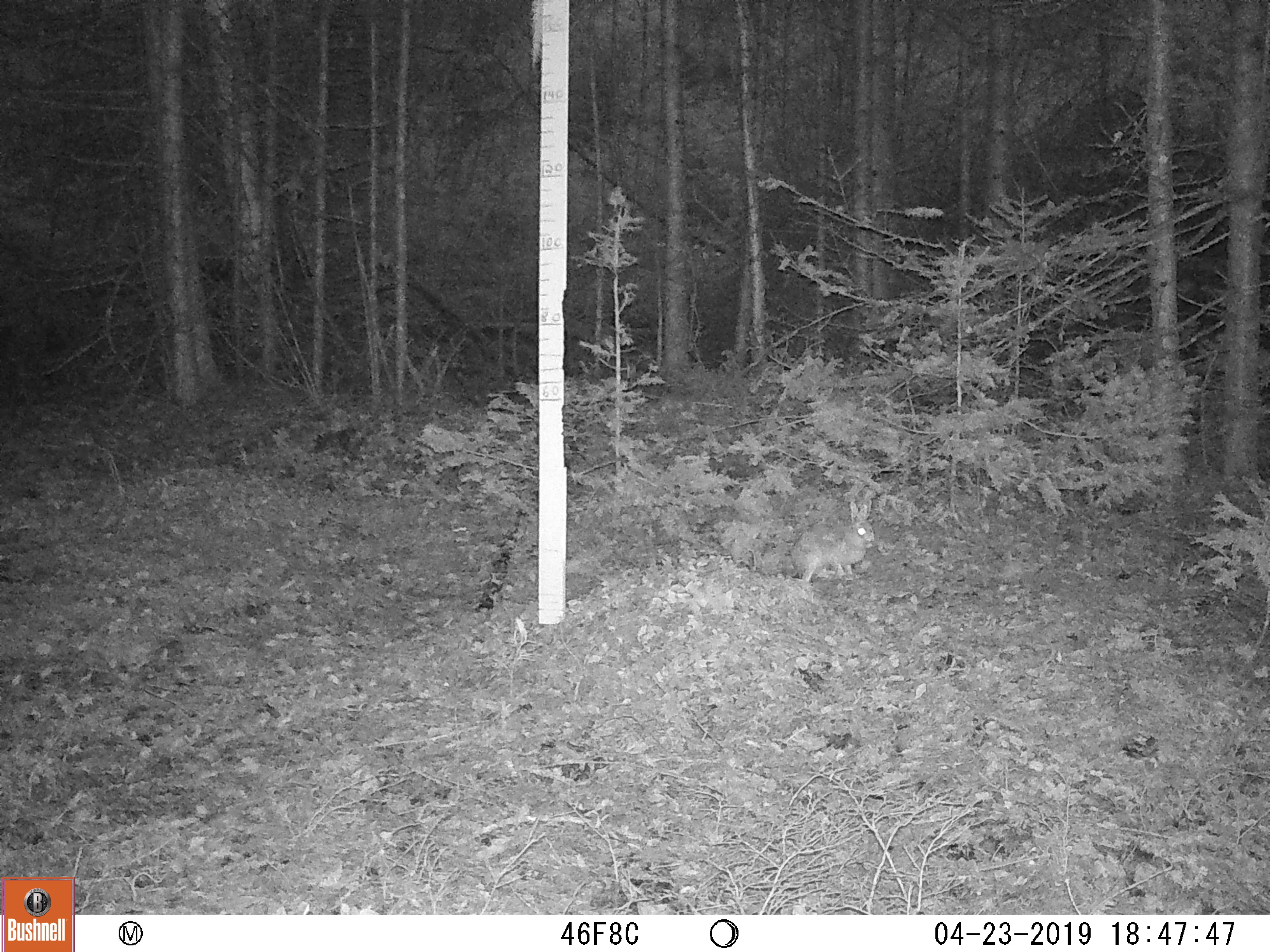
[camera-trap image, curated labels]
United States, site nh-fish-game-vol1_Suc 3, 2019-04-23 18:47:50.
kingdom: Animalia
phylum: Chordata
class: Mammalia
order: Lagomorpha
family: Leporidae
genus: Lepus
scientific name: Lepus americanus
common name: snowshoe hare